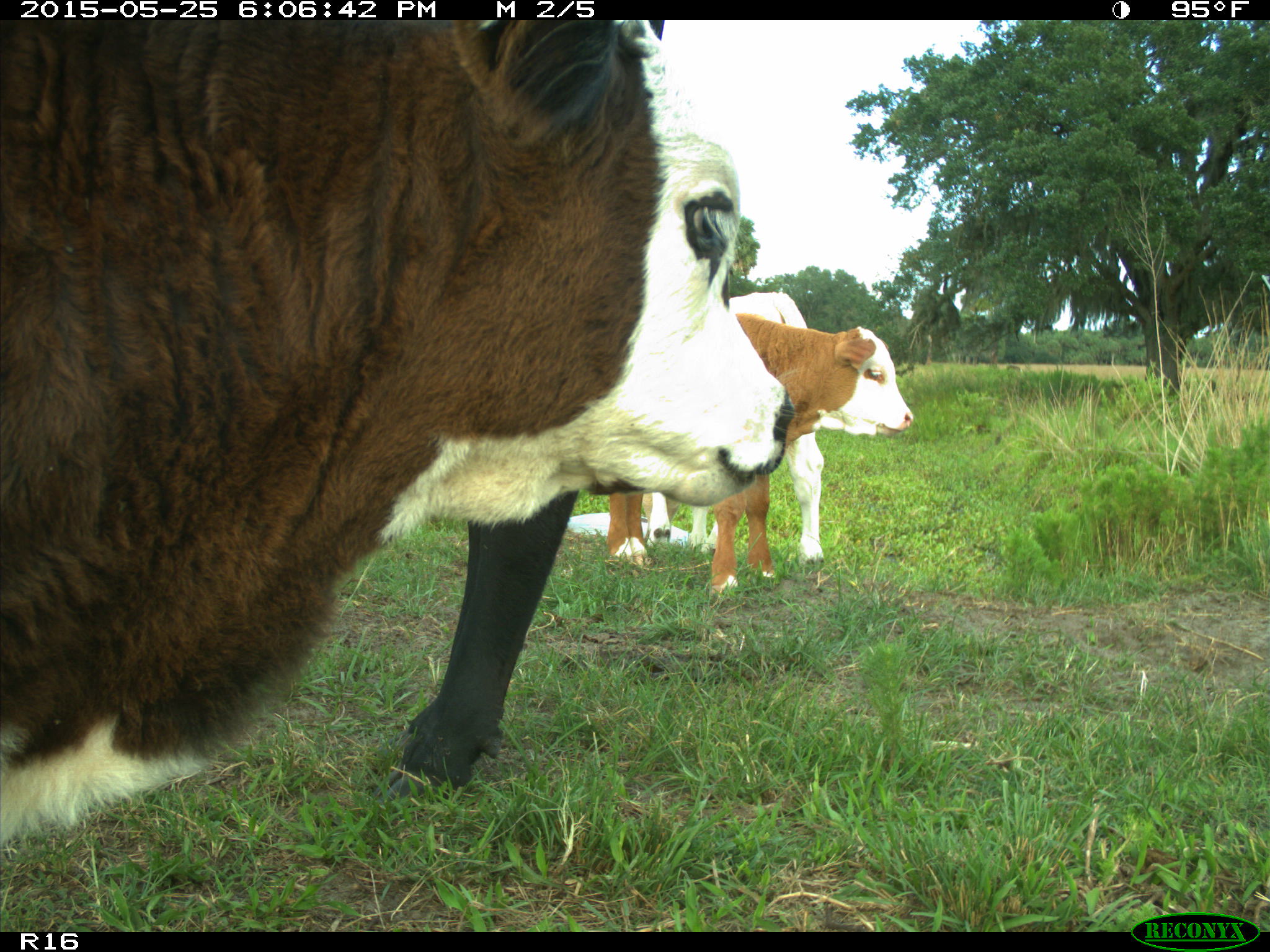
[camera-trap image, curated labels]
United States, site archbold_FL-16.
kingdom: Animalia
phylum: Chordata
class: Mammalia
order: Artiodactyla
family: Bovidae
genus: Bos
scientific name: Bos taurus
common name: domestic cow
Bos taurus (domestic cow).